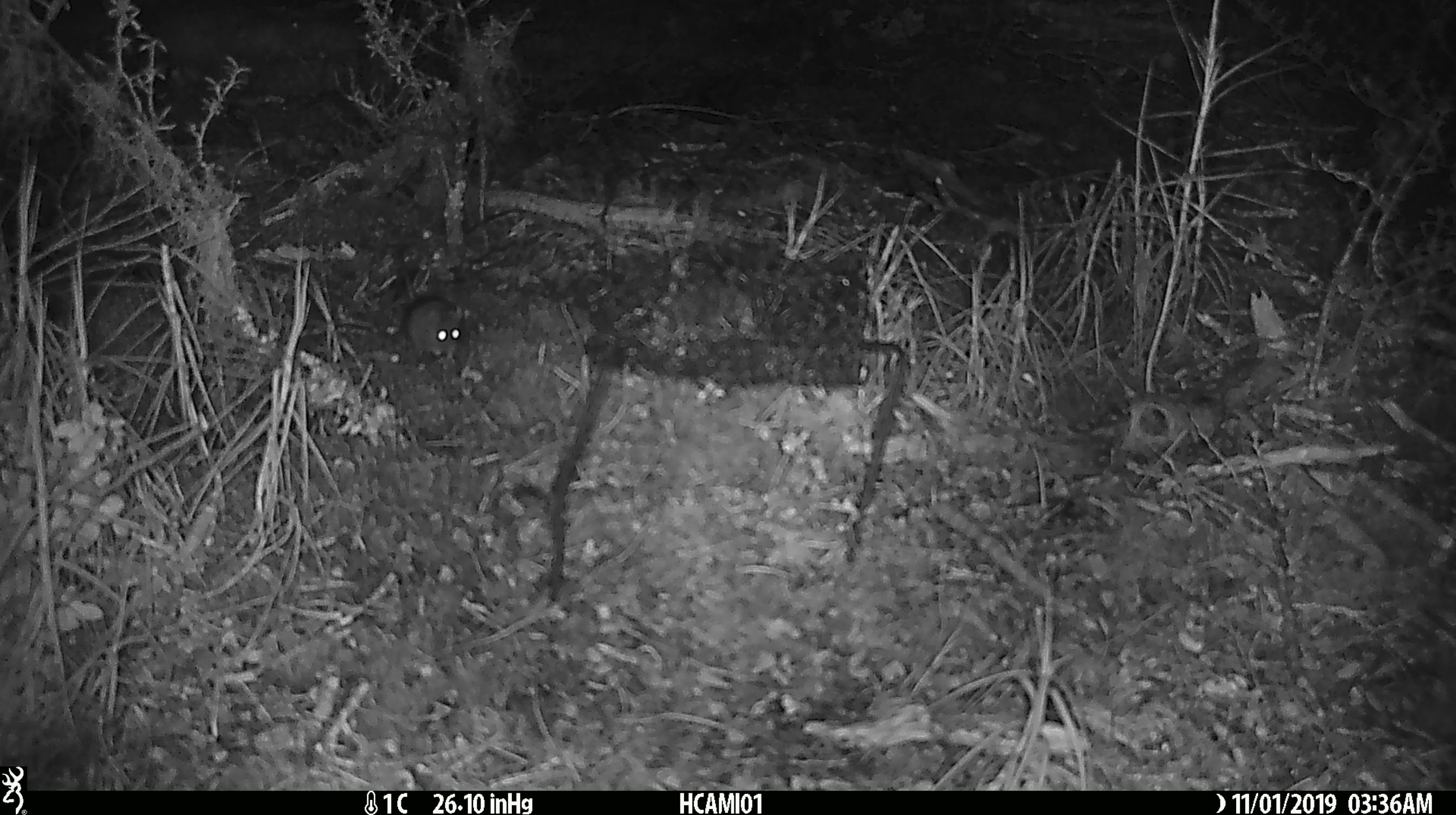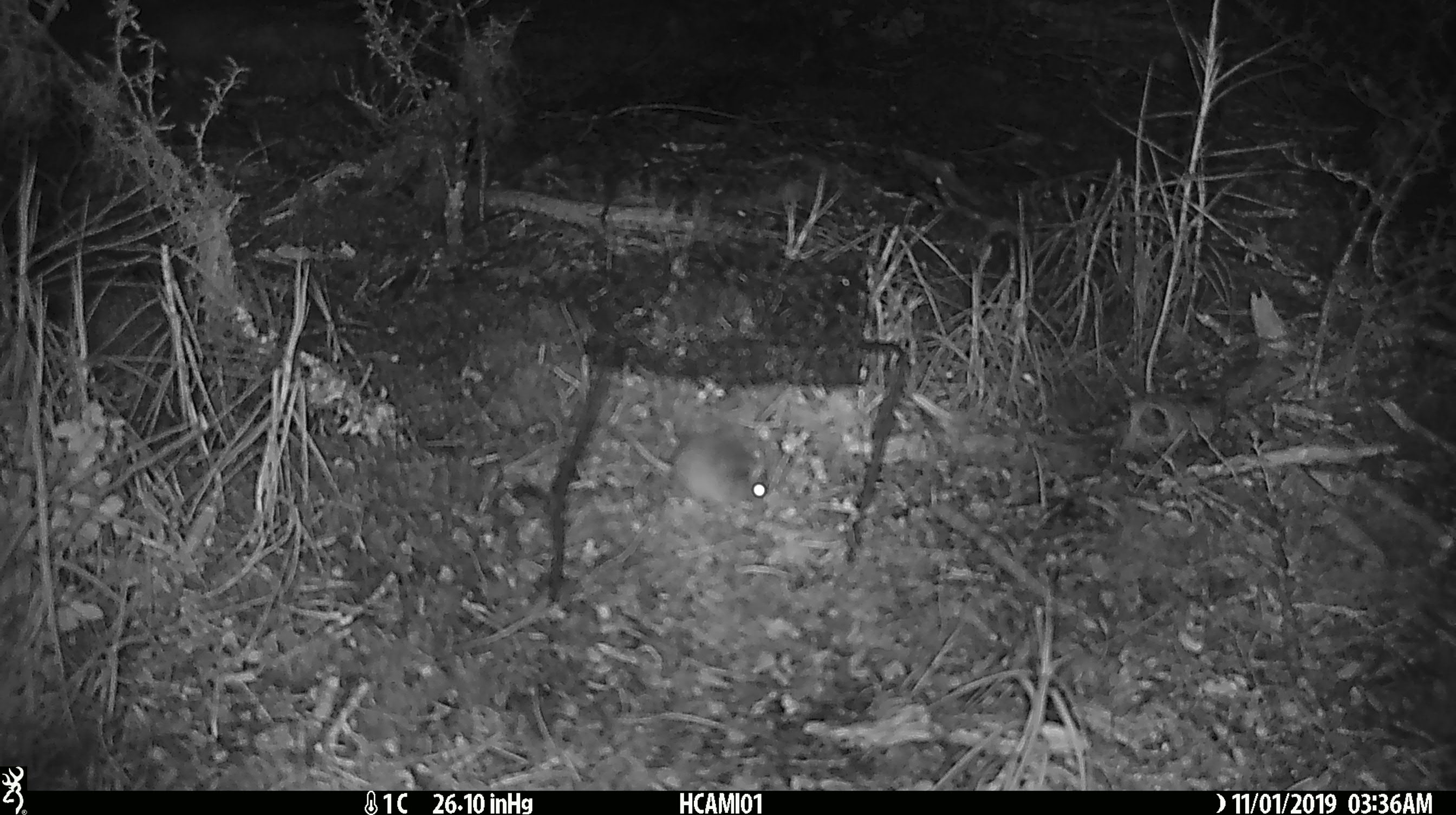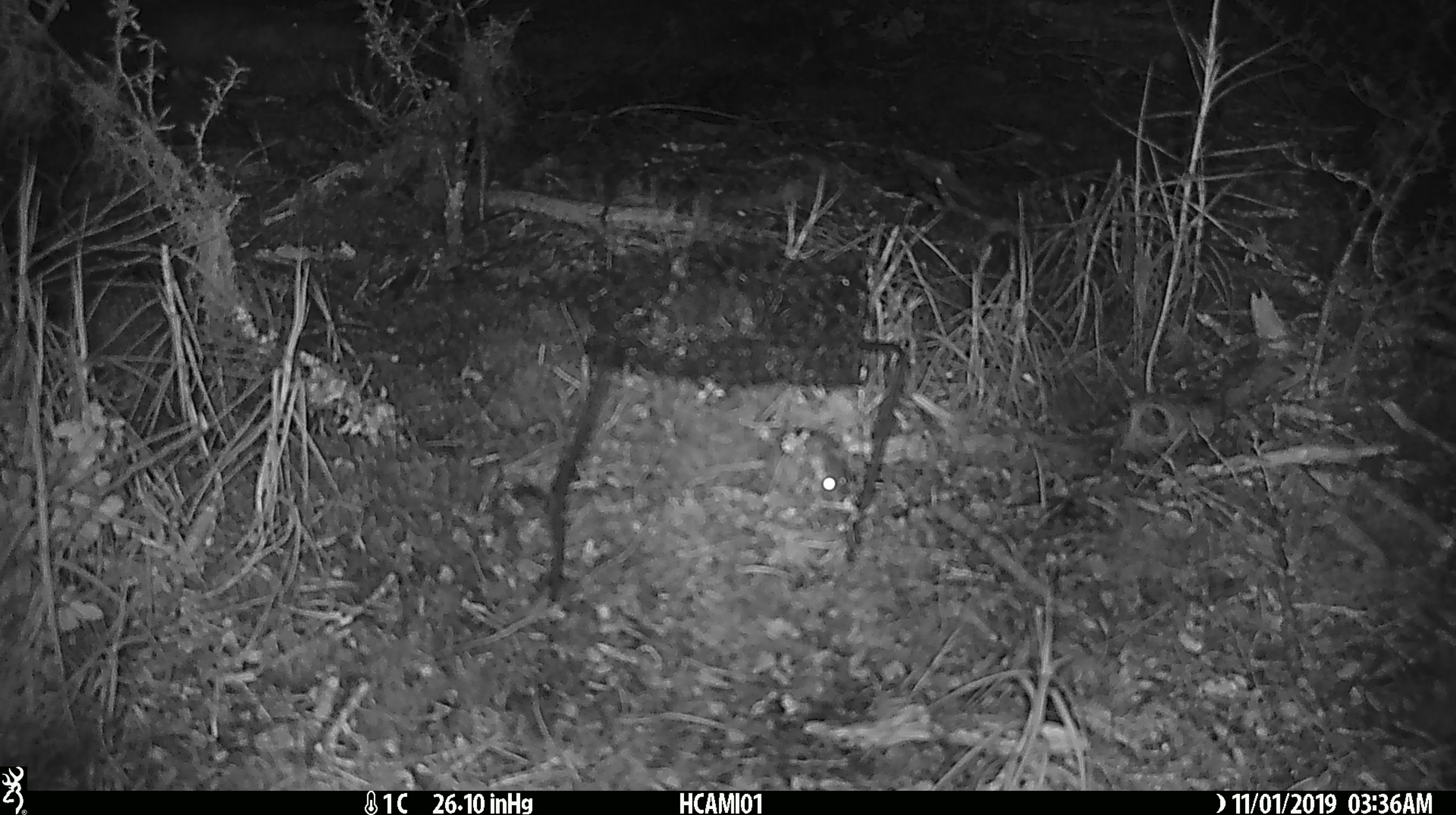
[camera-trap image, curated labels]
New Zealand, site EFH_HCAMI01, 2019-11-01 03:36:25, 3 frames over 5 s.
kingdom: Animalia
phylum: Chordata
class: Mammalia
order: Rodentia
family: Muridae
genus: Mus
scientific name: Mus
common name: mouse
Mouse (Mus).